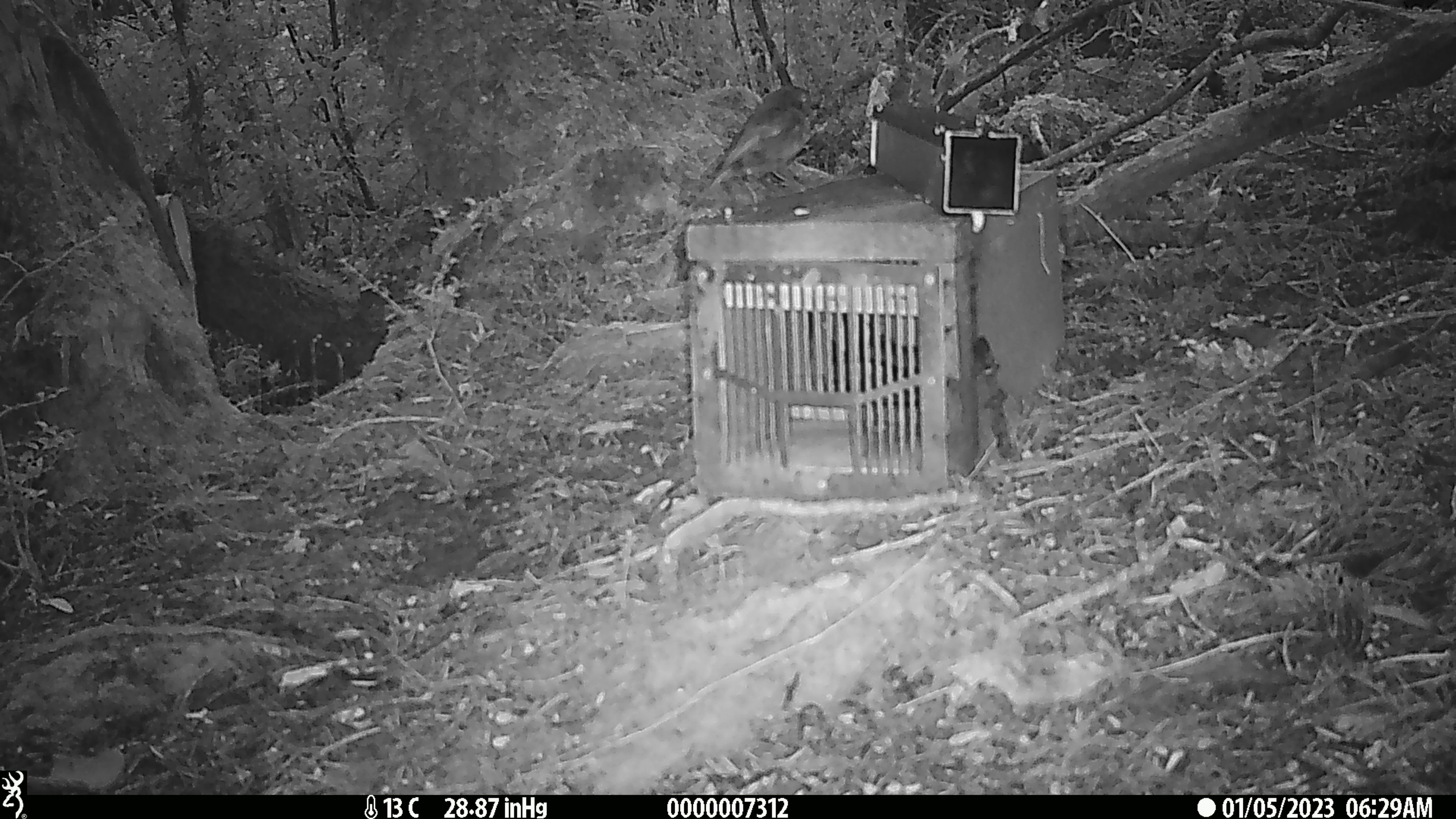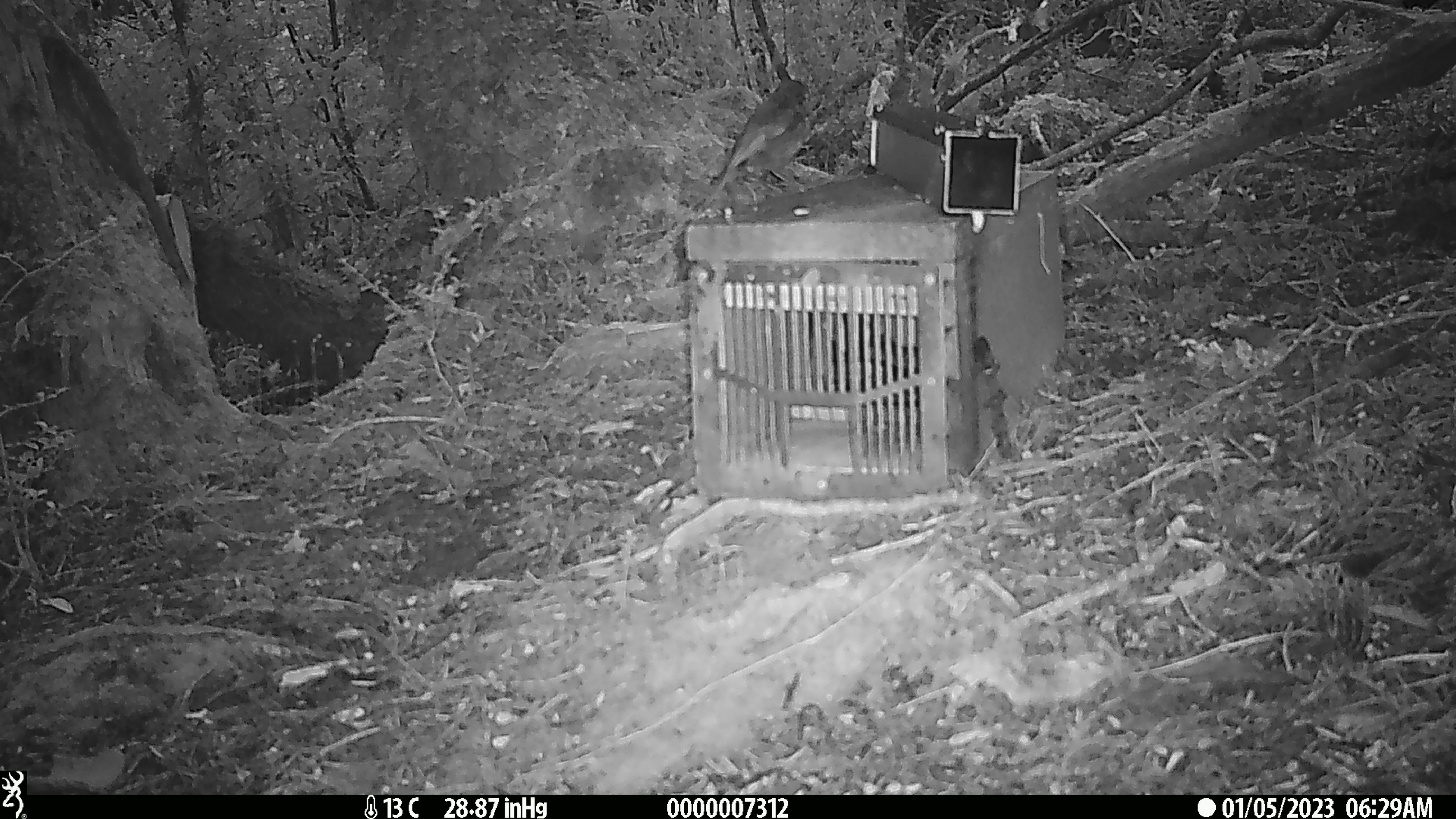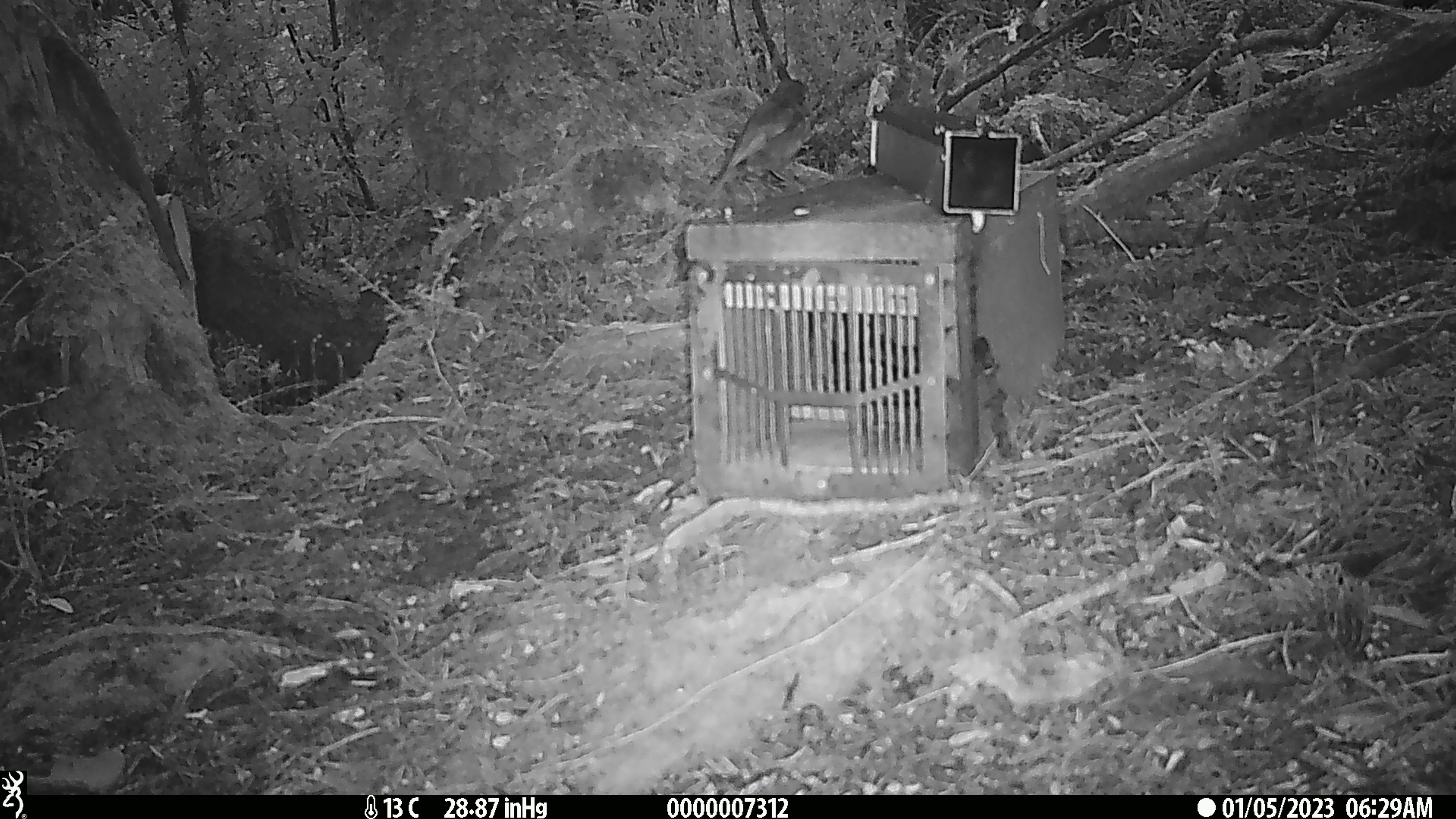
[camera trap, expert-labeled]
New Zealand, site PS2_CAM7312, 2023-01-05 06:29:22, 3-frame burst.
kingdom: Animalia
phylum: Chordata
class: Aves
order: Passeriformes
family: Petroicidae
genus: Petroica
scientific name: Petroica australis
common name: new zealand robin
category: robin